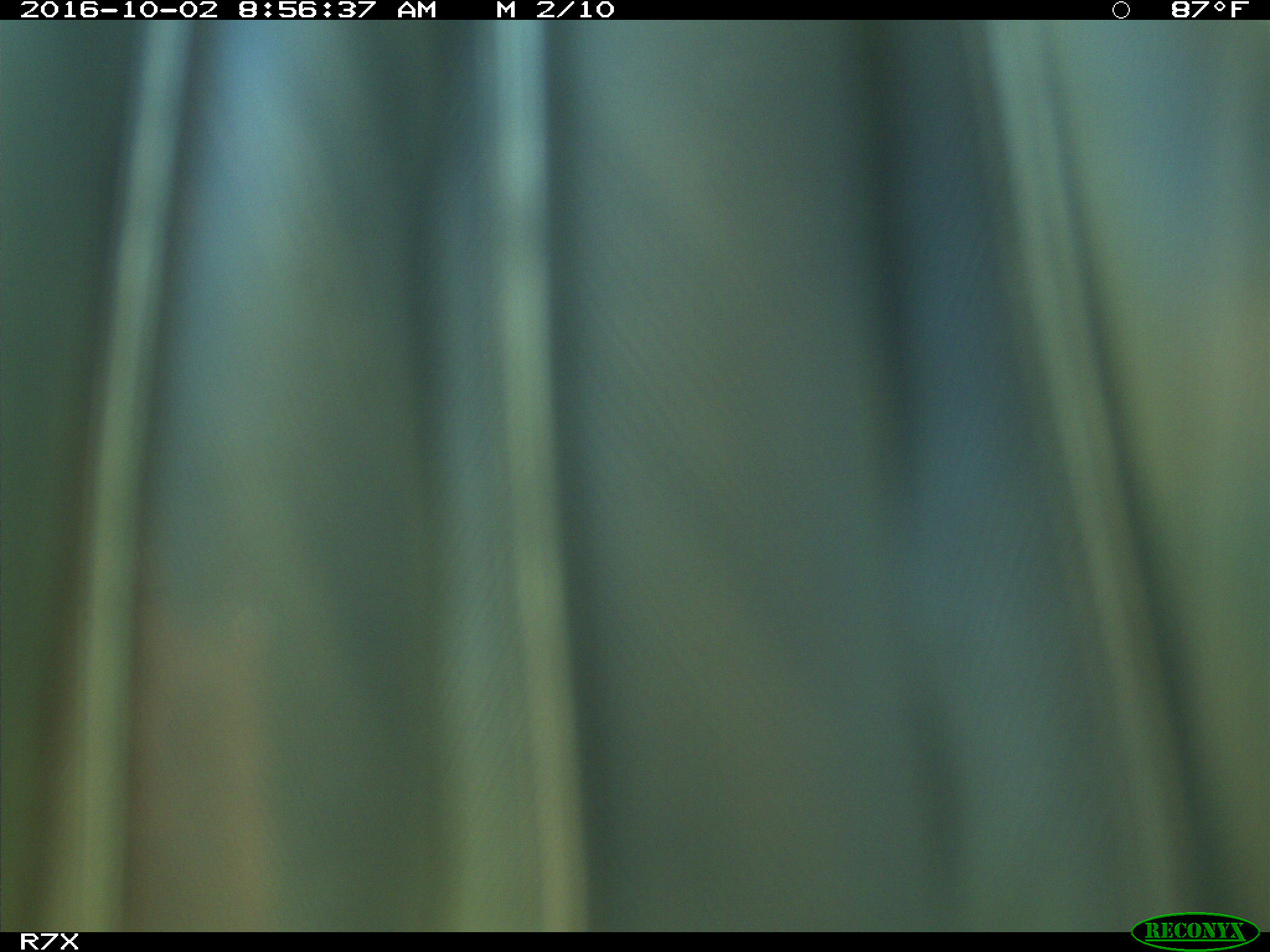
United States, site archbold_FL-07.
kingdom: Animalia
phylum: Chordata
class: Aves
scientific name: Aves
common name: birds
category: unidentified bird